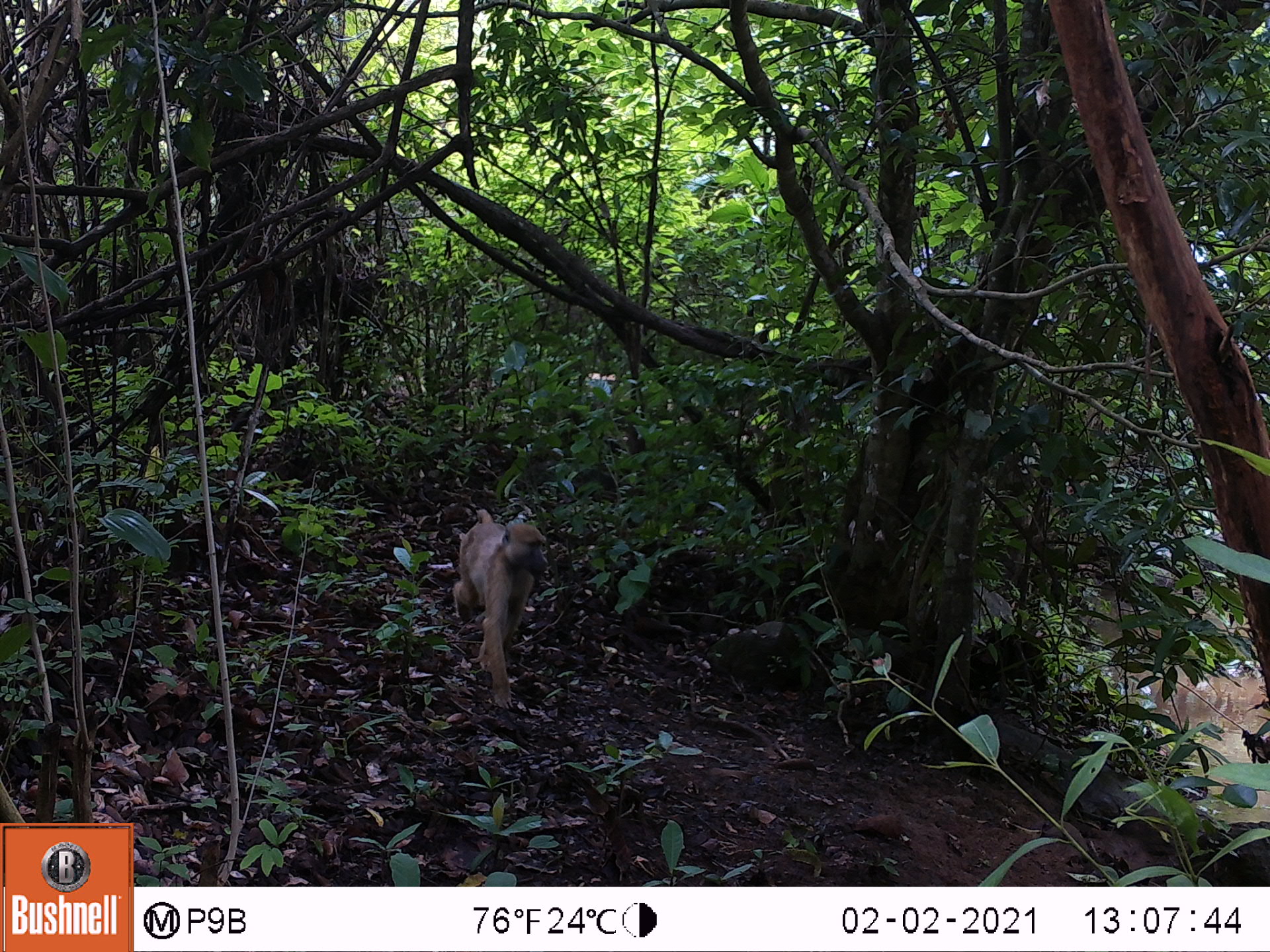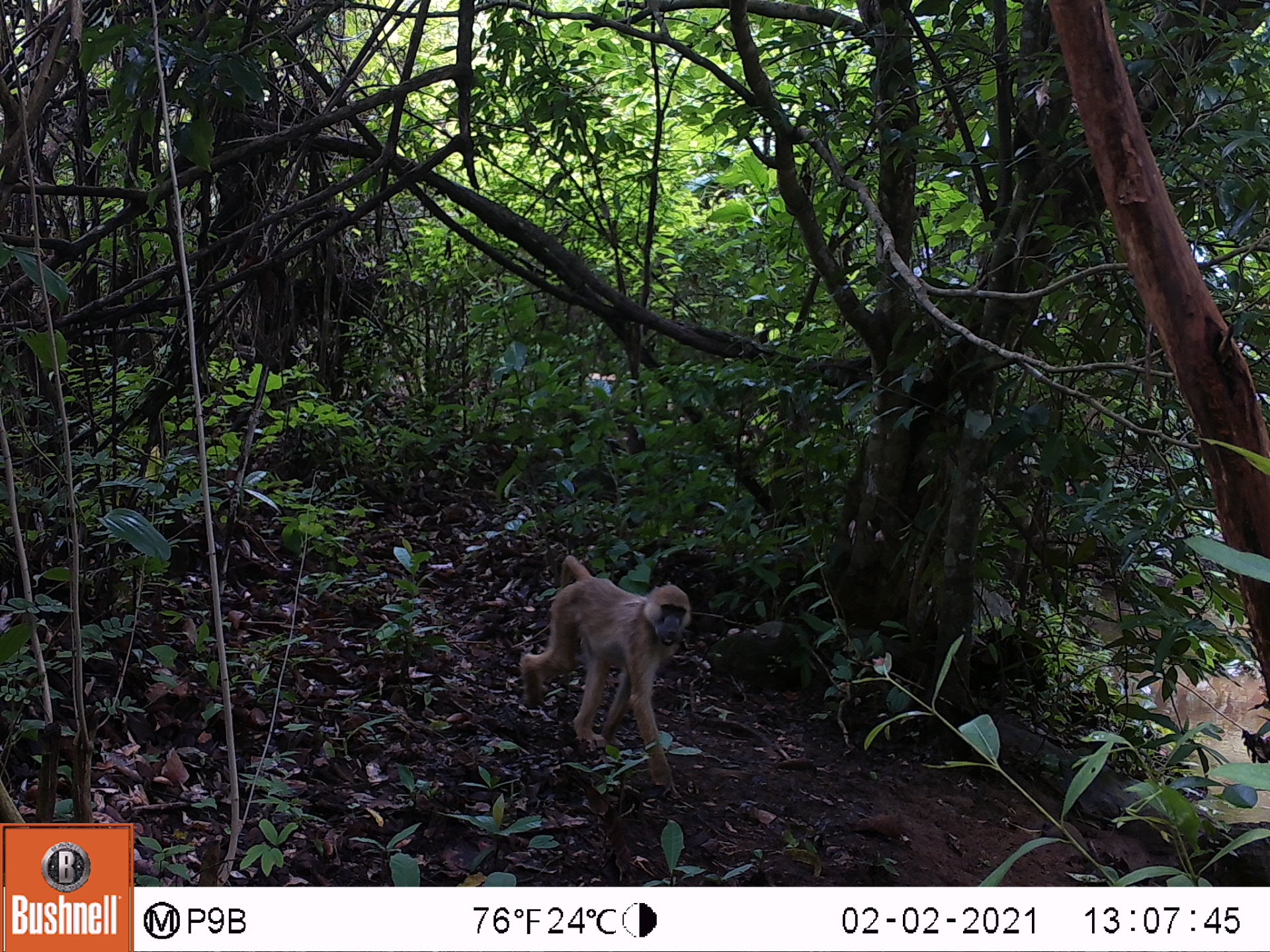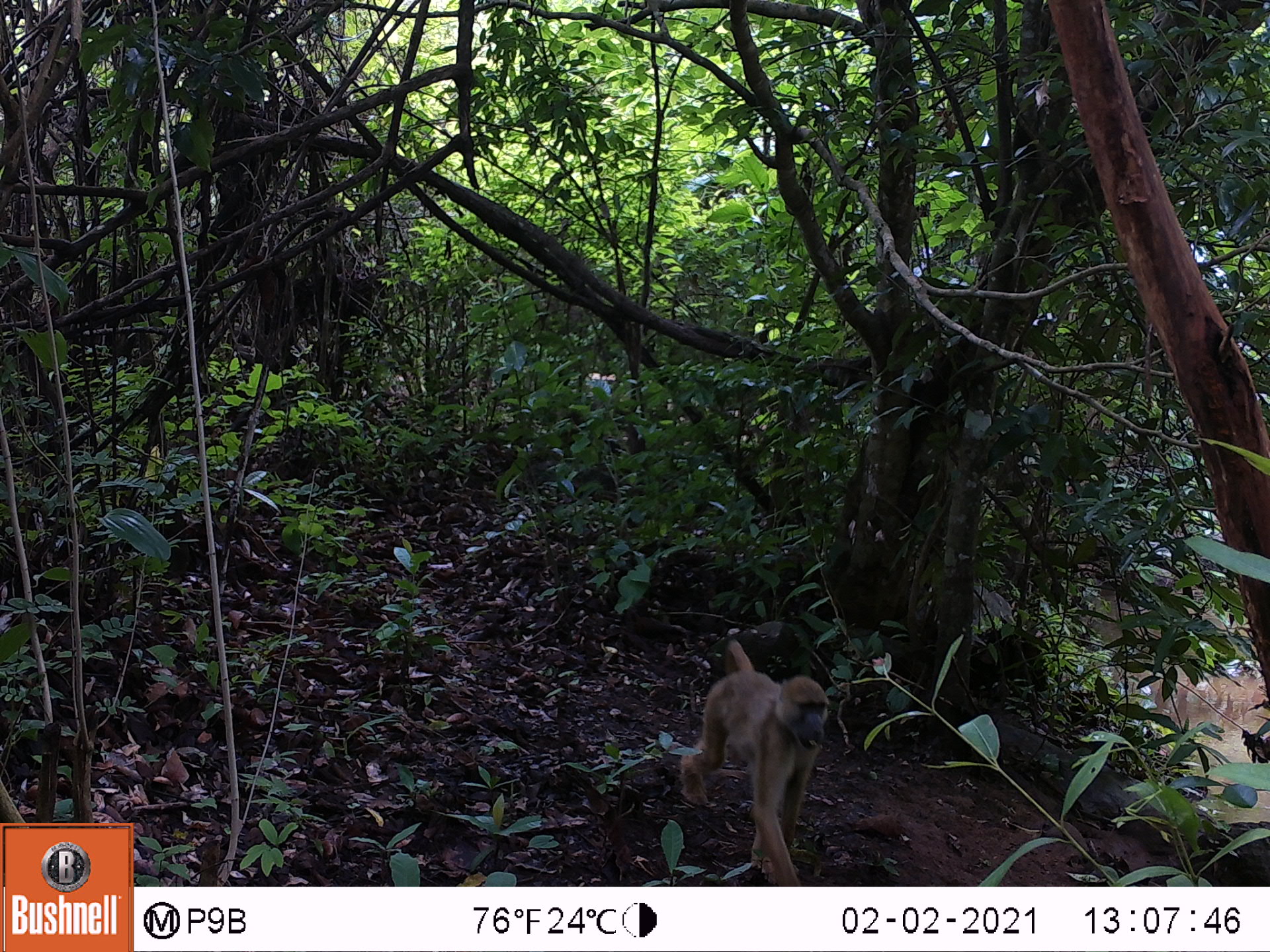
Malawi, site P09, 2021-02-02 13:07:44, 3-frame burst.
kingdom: Animalia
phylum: Chordata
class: Mammalia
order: Primates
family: Cercopithecidae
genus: Papio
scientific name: Papio cynocephalus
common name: yellow baboon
Yellow baboon (Papio cynocephalus), count 1.